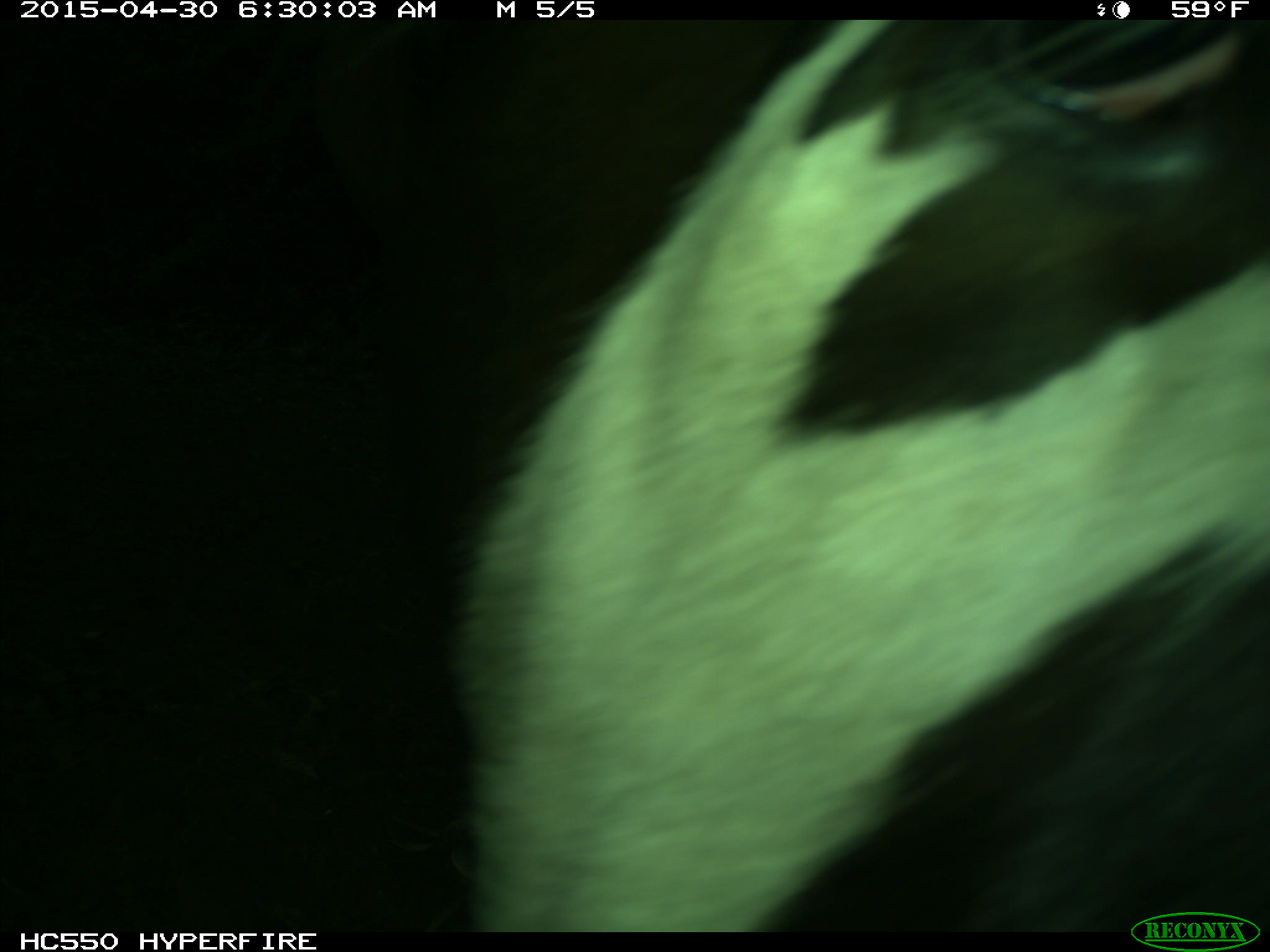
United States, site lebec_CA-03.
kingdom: Animalia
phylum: Chordata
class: Mammalia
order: Artiodactyla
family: Bovidae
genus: Bos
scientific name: Bos taurus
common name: domestic cow